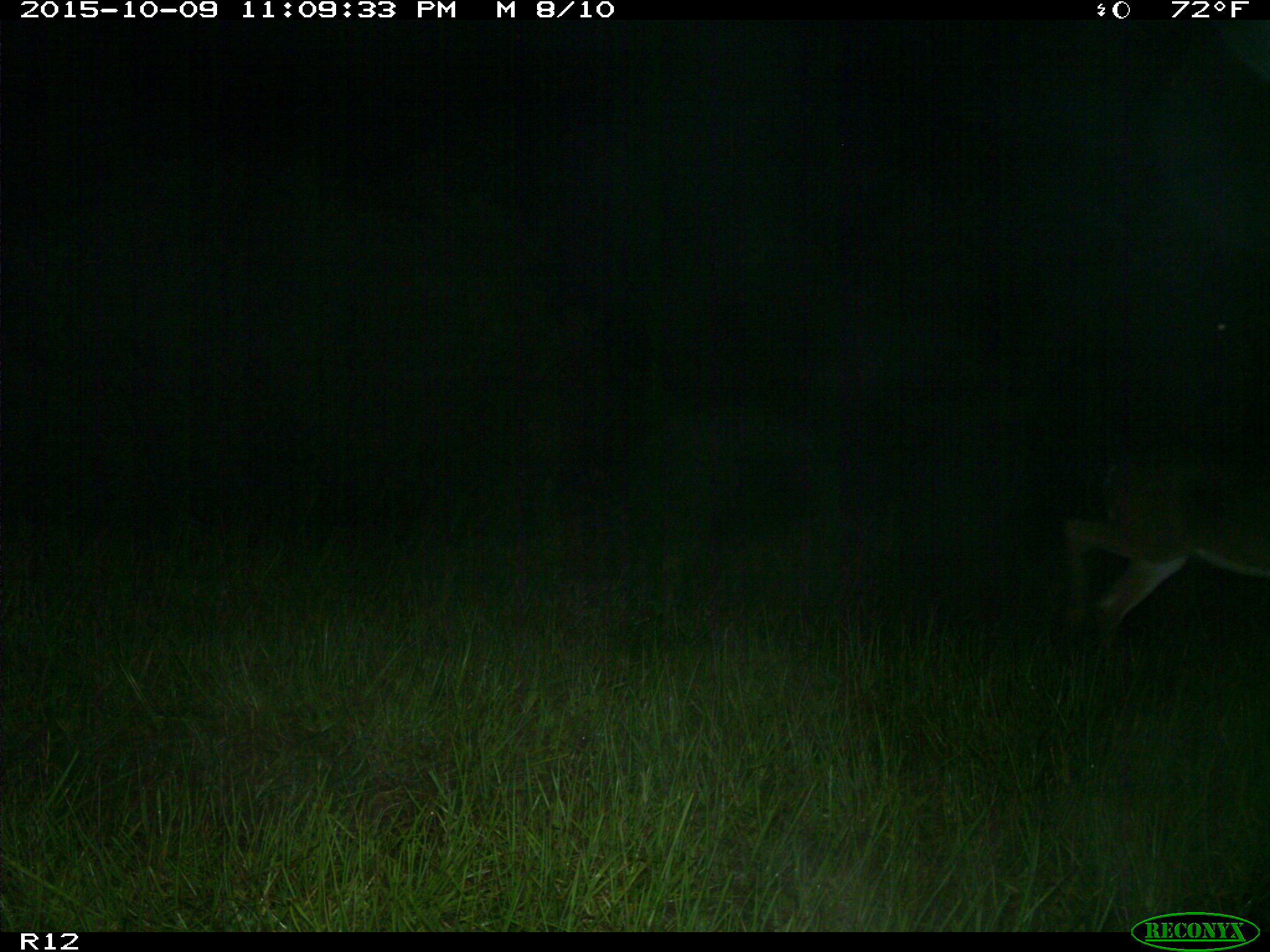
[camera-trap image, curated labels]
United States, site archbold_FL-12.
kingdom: Animalia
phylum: Chordata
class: Mammalia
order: Artiodactyla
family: Cervidae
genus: Odocoileus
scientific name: Odocoileus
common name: deer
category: unidentified deer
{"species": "unidentified deer (deer) (Odocoileus)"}